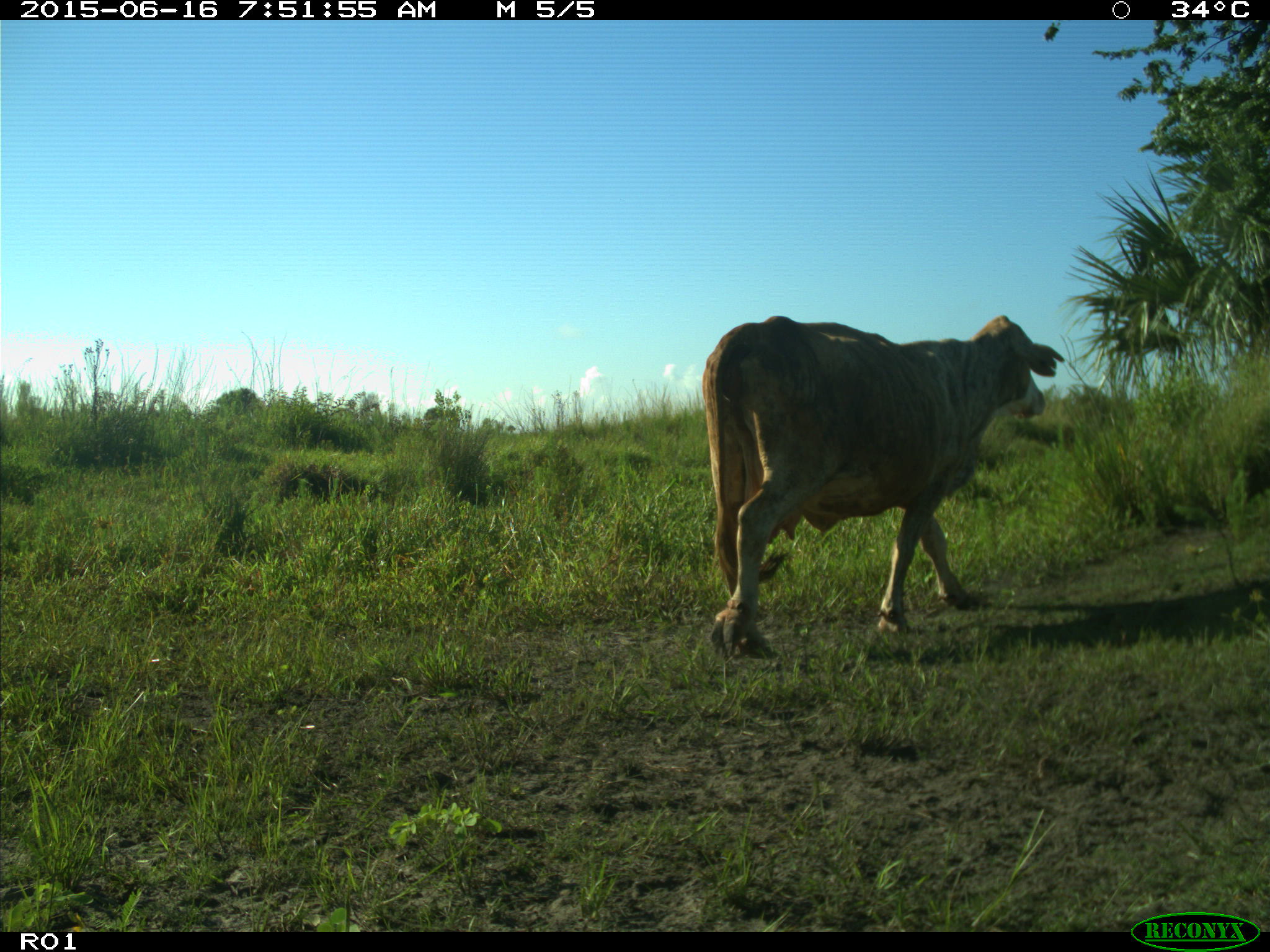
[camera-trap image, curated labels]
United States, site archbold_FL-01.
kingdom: Animalia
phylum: Chordata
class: Mammalia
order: Artiodactyla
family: Bovidae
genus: Bos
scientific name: Bos taurus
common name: domestic cow